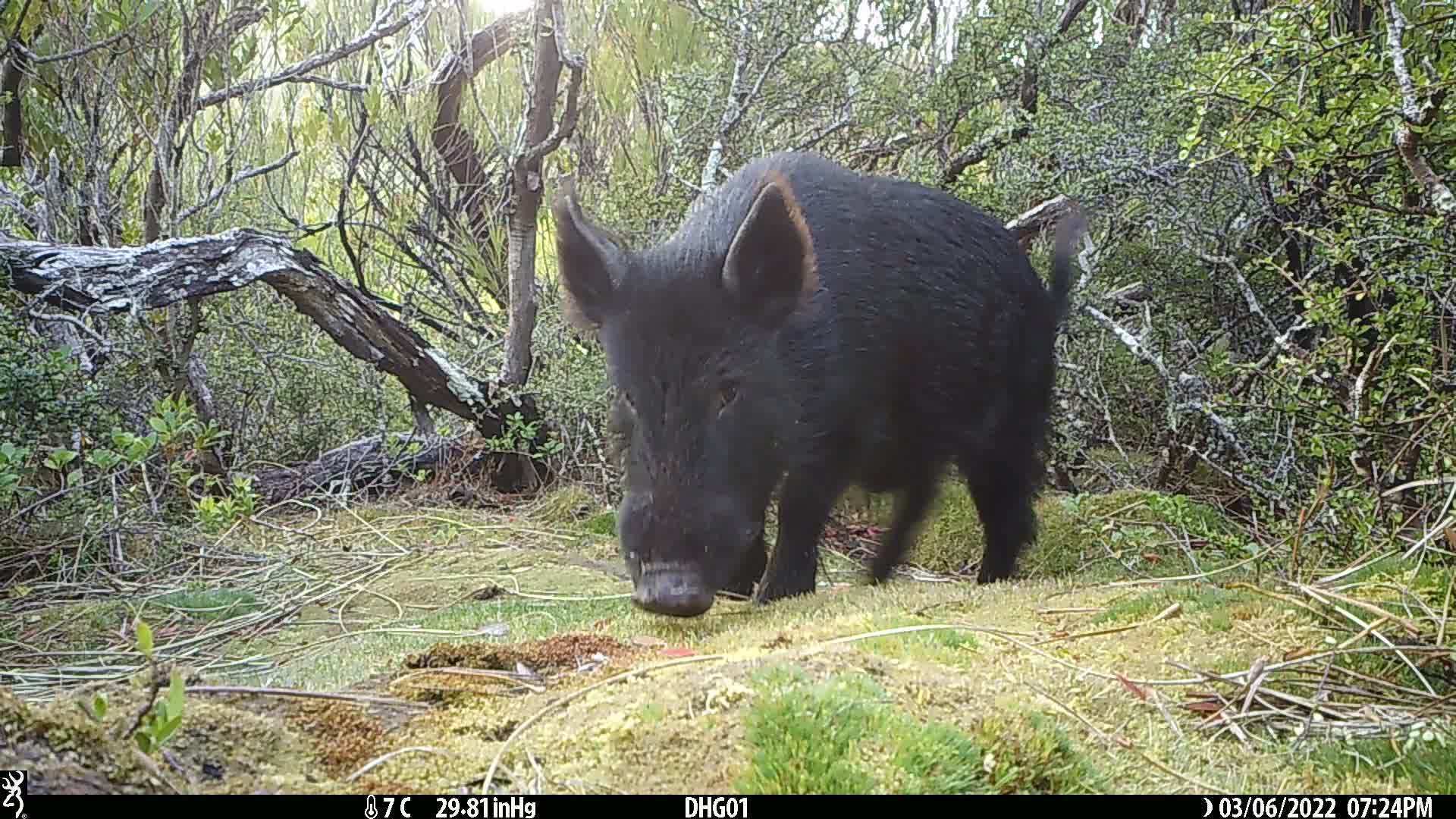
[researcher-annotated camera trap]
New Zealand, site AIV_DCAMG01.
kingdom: Animalia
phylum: Chordata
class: Mammalia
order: Artiodactyla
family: Suidae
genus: Sus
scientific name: Sus scrofa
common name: pig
Pig (Sus scrofa).